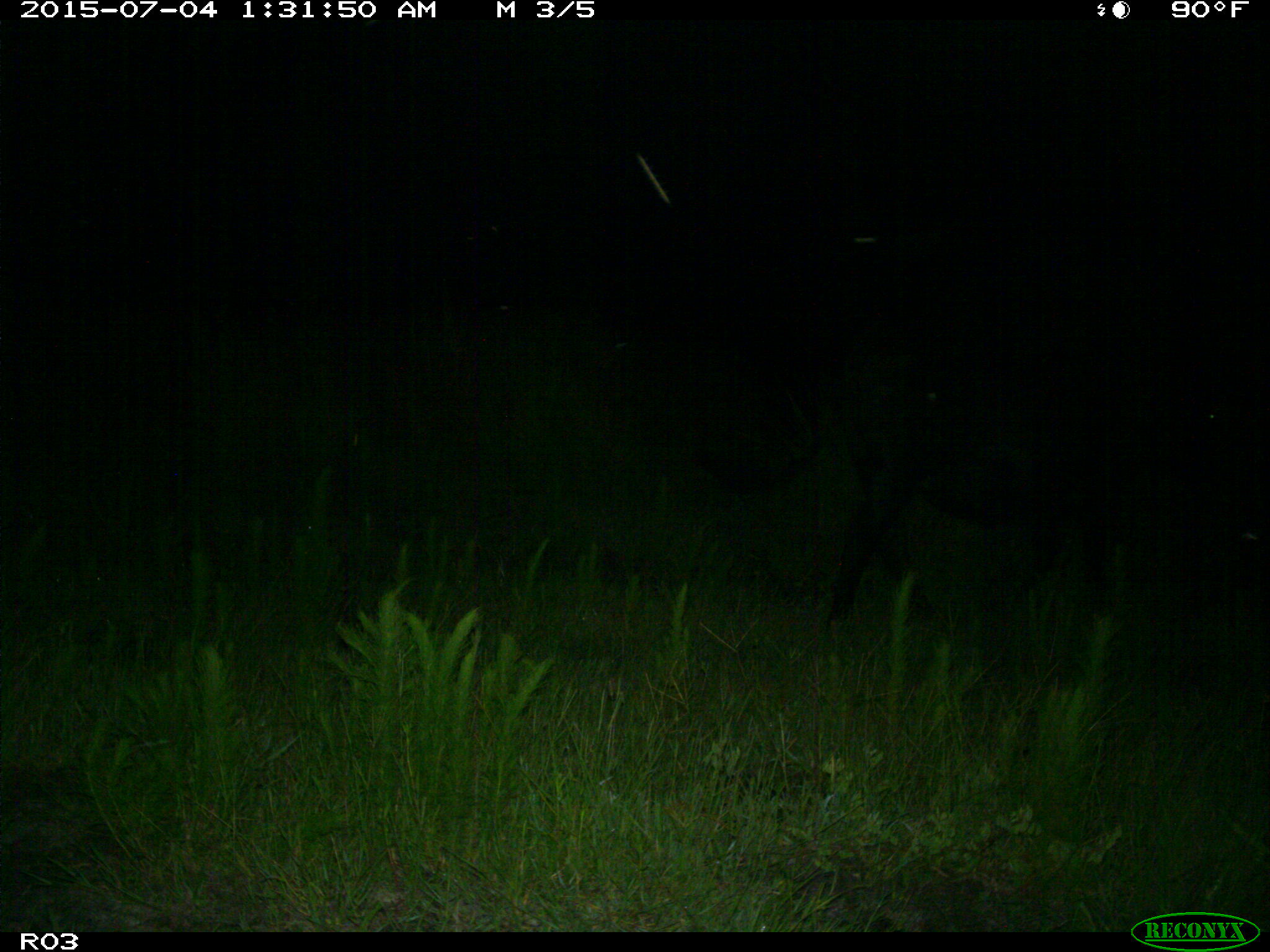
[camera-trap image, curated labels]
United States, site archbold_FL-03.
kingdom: Animalia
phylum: Chordata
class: Mammalia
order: Artiodactyla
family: Bovidae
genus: Bos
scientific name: Bos taurus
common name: domestic cow